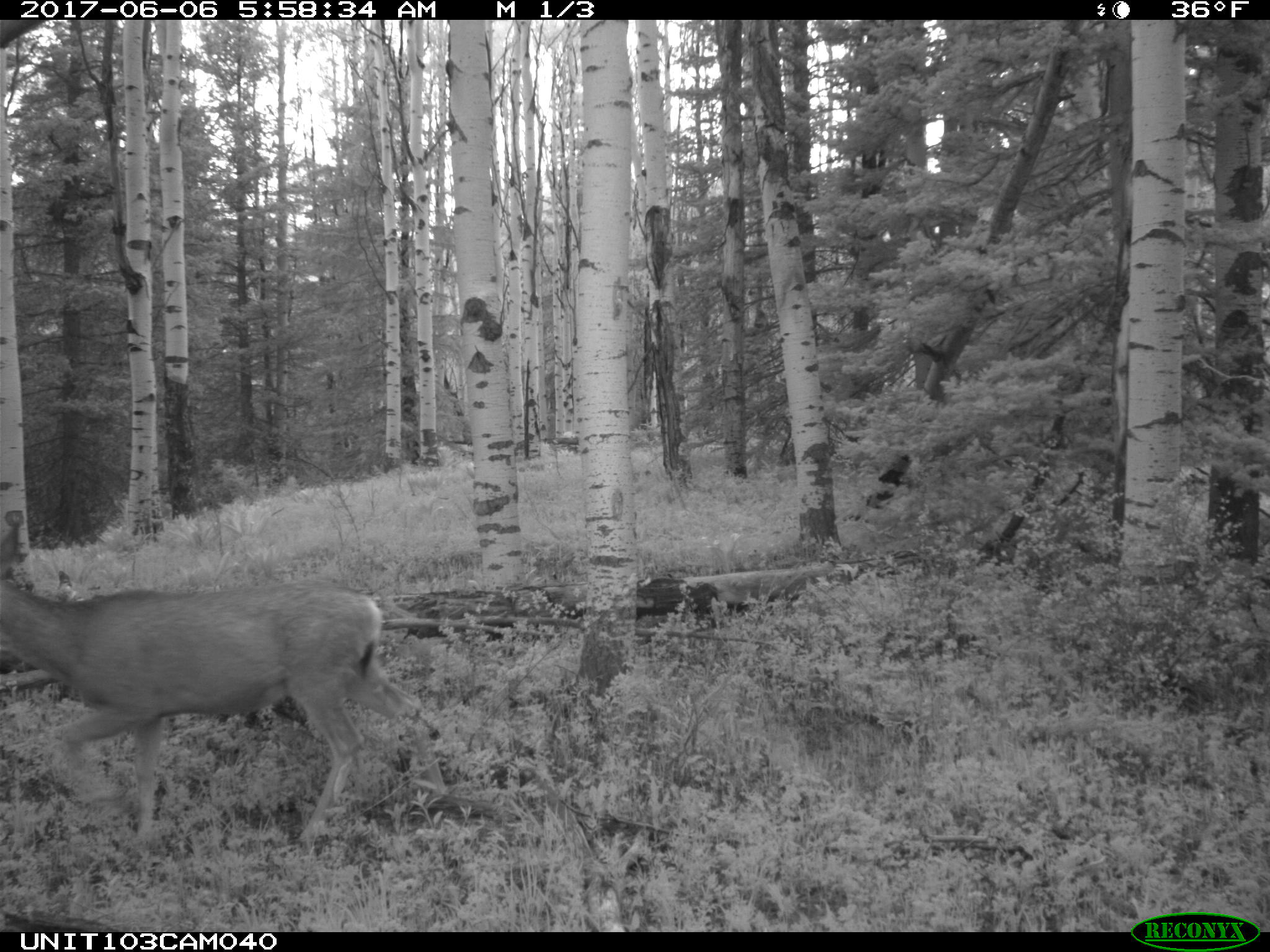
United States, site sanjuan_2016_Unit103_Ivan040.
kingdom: Animalia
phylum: Chordata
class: Mammalia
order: Artiodactyla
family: Cervidae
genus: Odocoileus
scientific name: Odocoileus hemionus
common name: mule deer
Odocoileus hemionus (mule deer).